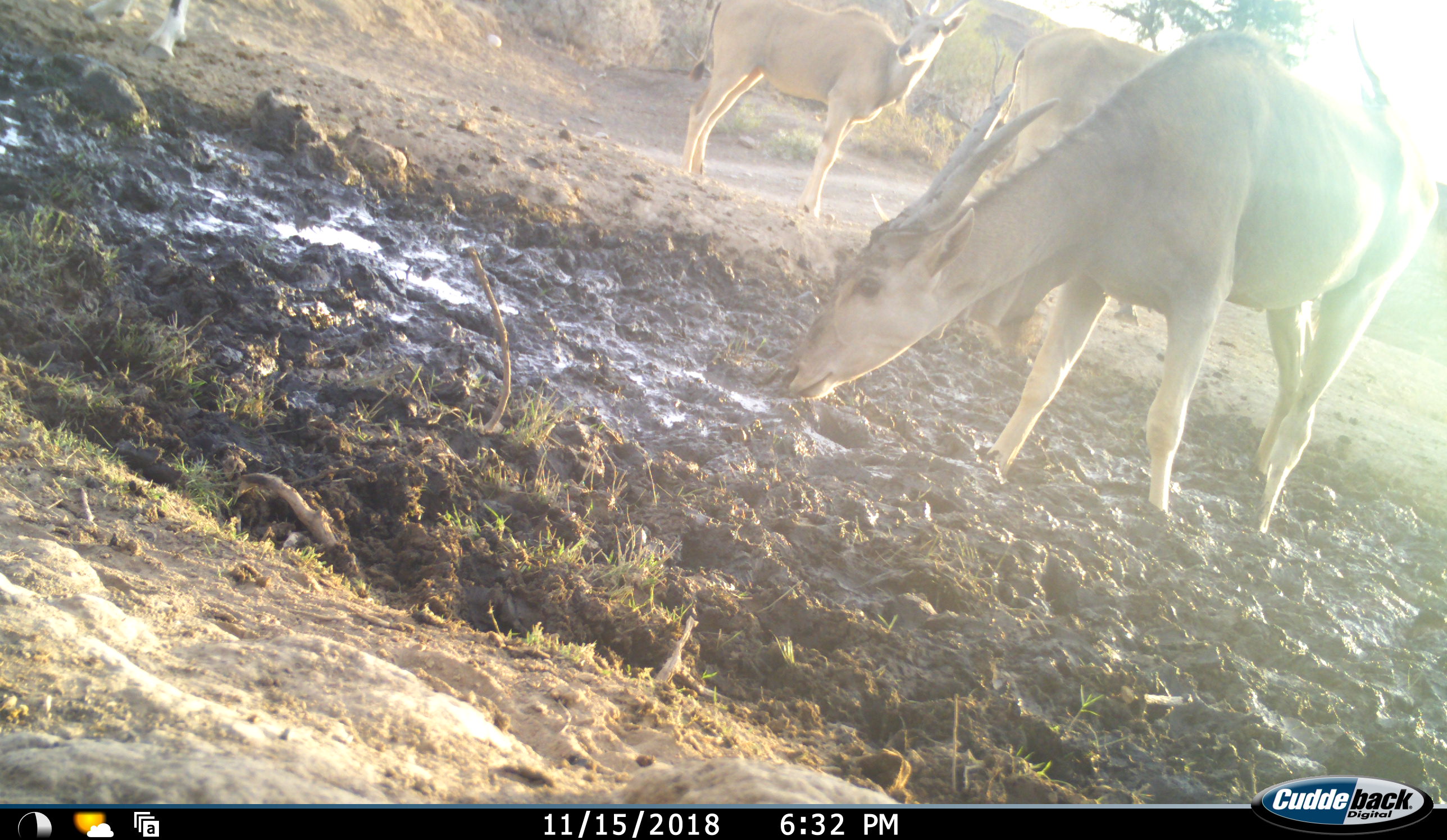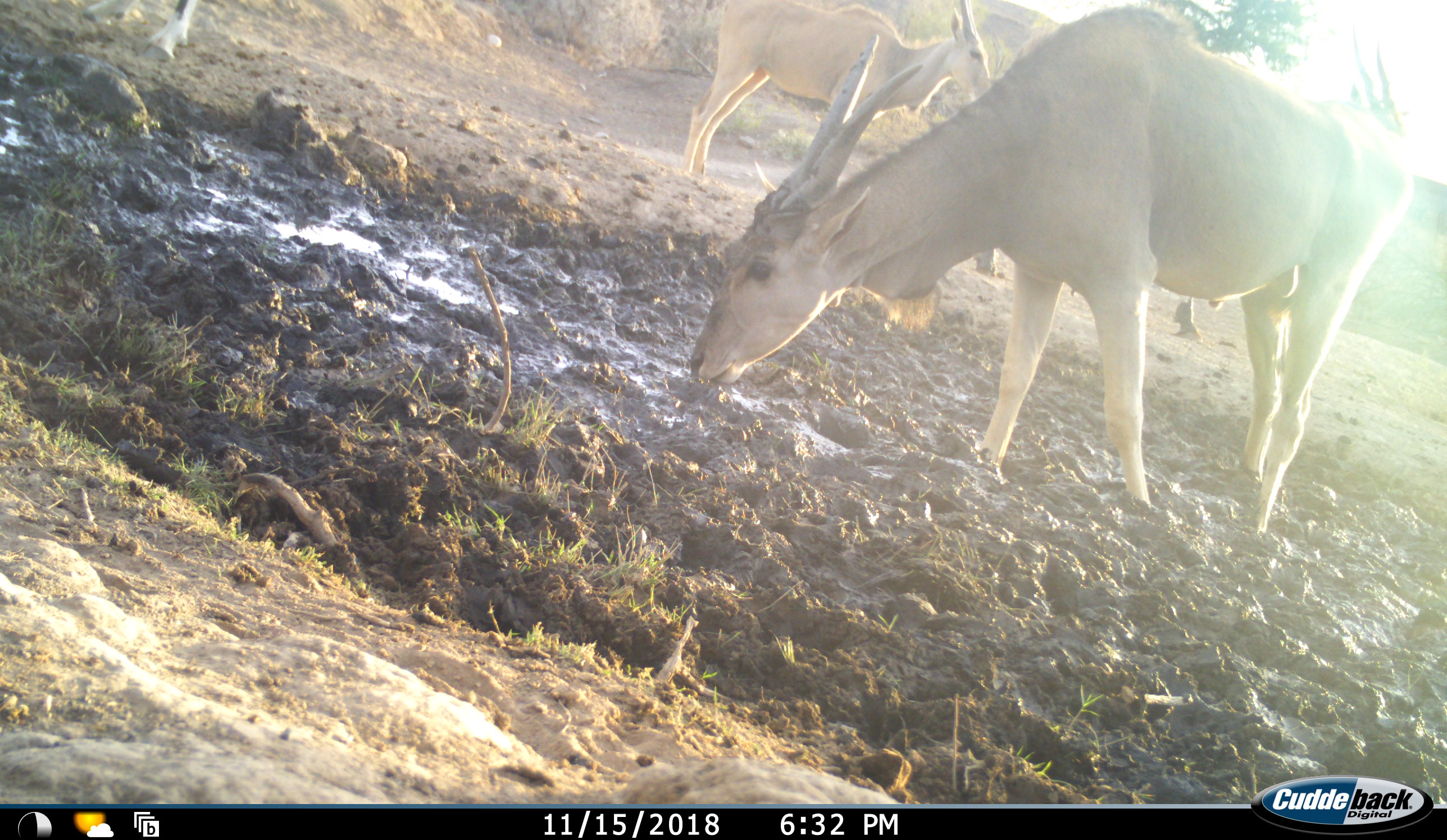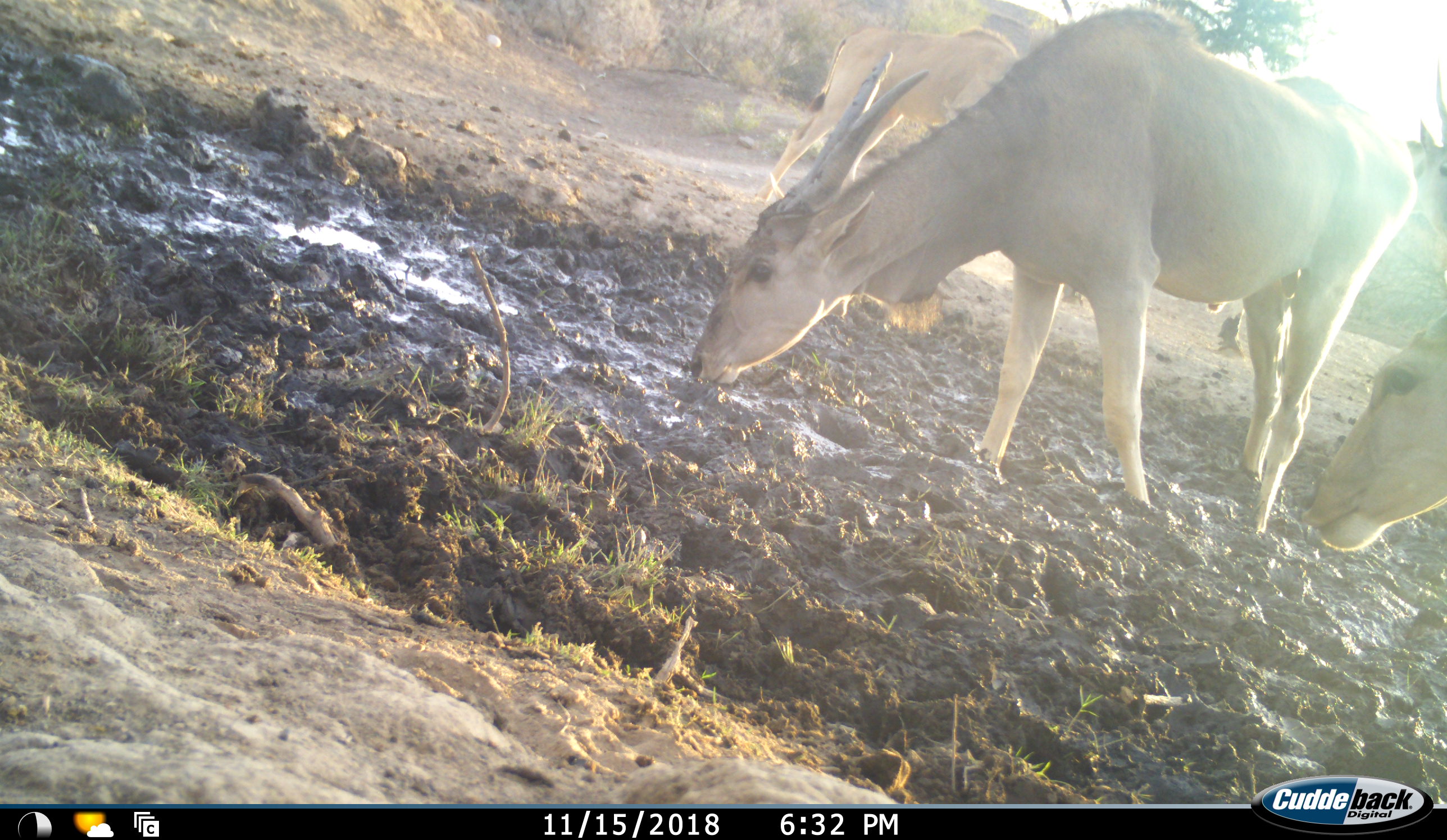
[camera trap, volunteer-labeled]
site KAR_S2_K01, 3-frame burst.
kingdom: Animalia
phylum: Chordata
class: Mammalia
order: Artiodactyla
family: Bovidae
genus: Tragelaphus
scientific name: Tragelaphus oryx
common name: eland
Eland (Tragelaphus oryx), count 5. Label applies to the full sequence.